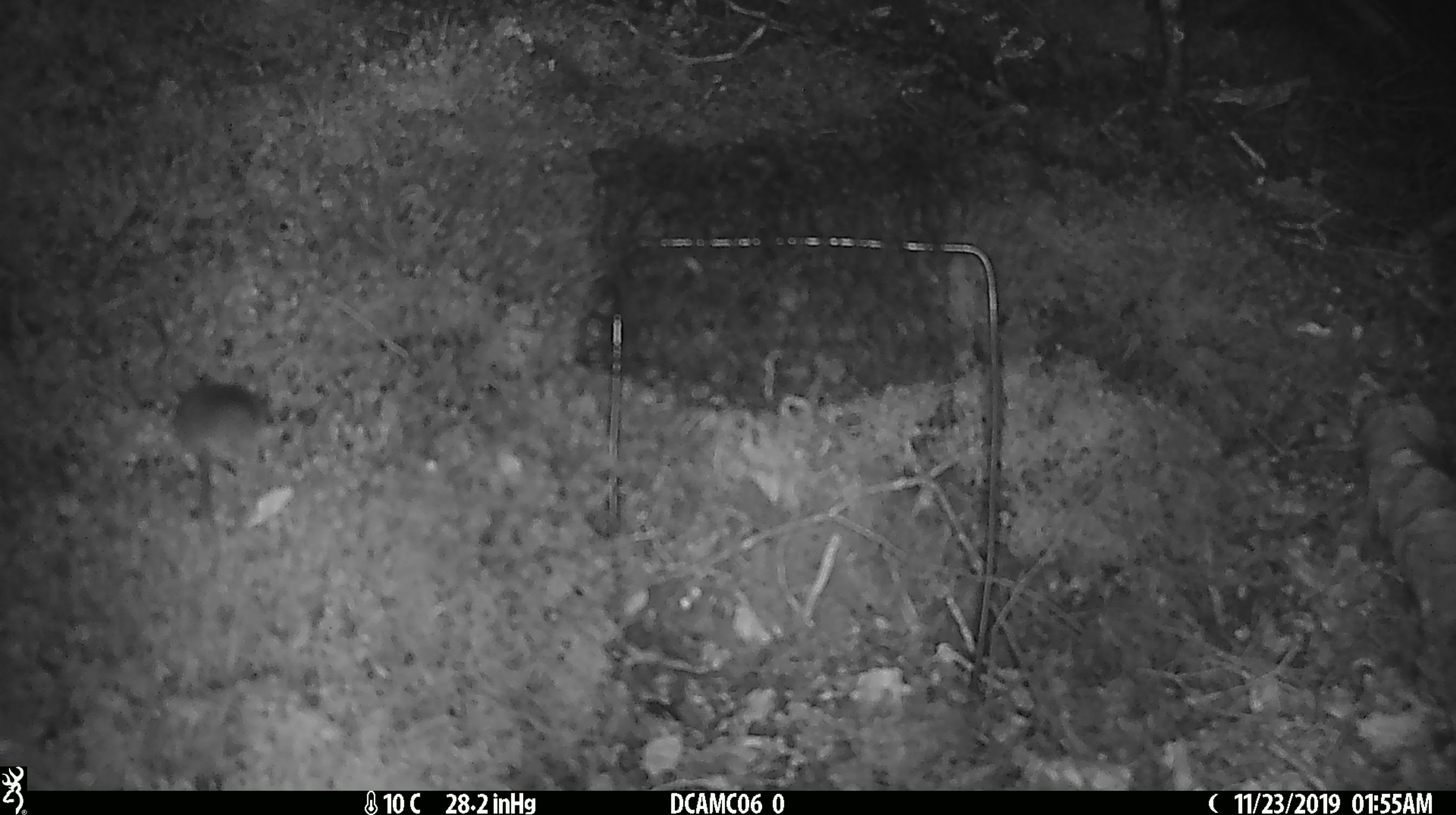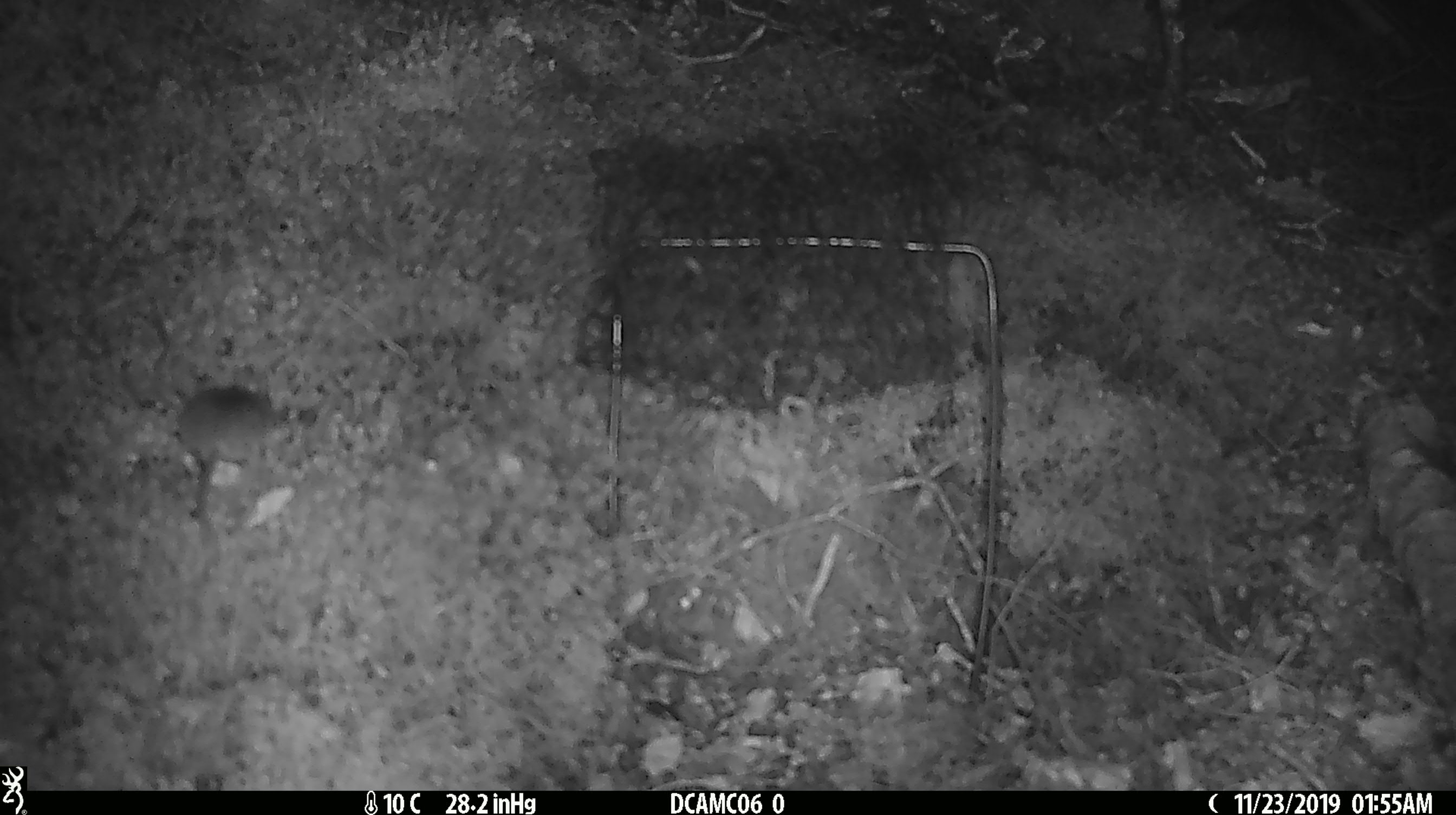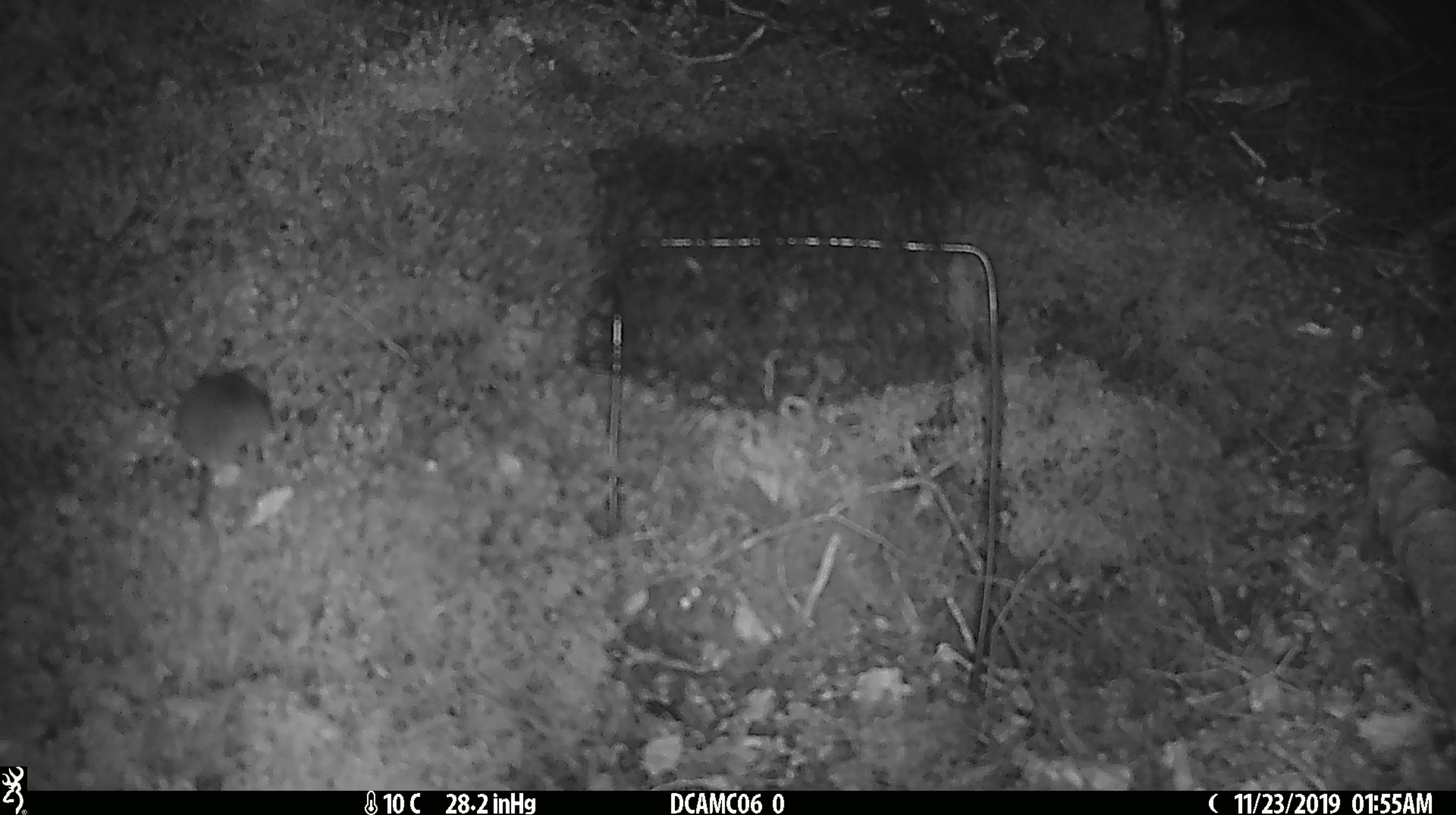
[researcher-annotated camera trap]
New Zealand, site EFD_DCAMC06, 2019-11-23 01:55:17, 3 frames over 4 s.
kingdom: Animalia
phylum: Chordata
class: Mammalia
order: Rodentia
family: Muridae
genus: Mus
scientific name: Mus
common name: mouse